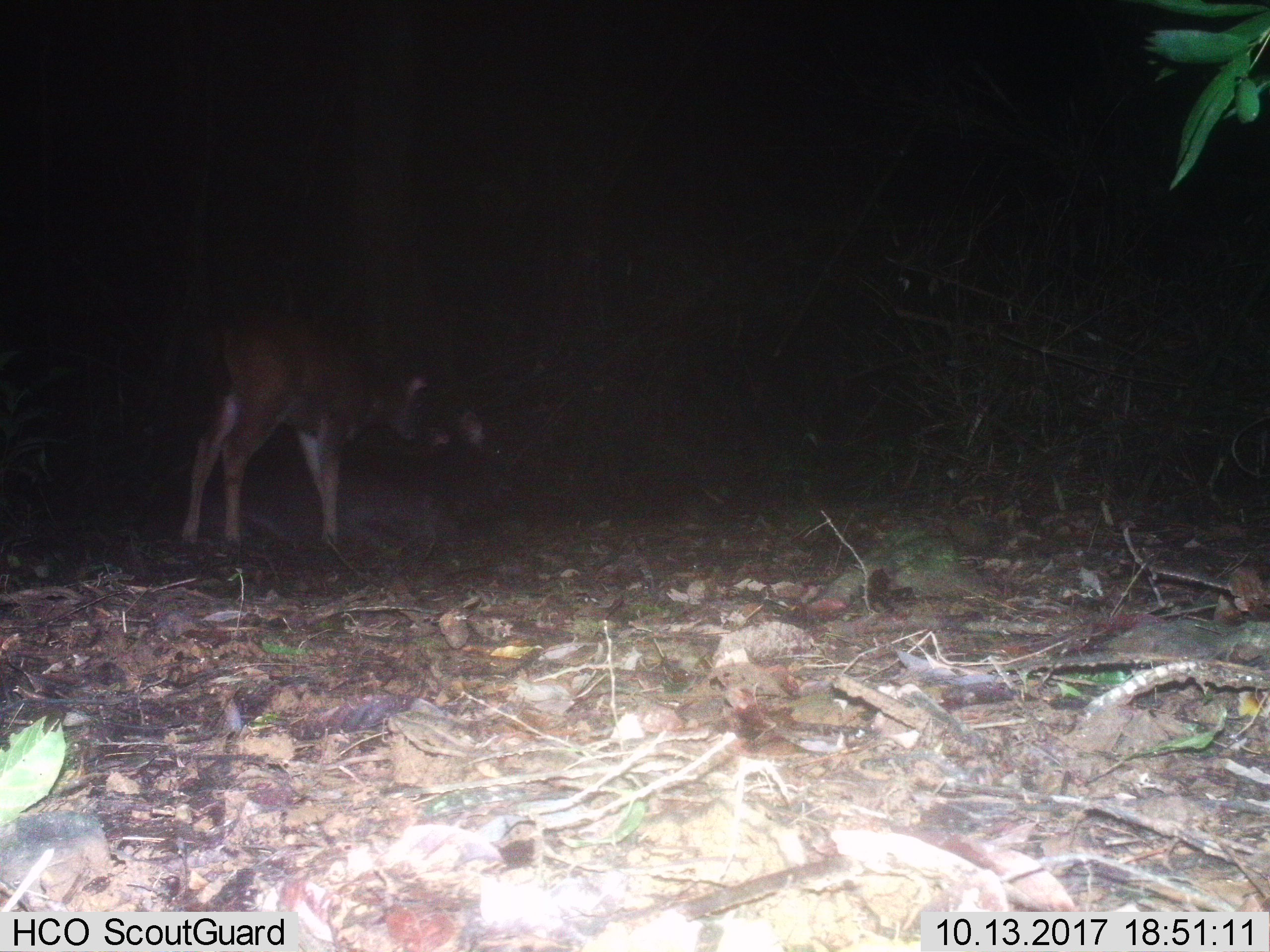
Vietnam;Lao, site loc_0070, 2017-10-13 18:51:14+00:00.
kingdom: Animalia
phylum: Chordata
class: Mammalia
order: Artiodactyla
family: Cervidae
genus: Rusa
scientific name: Rusa unicolor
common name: sambar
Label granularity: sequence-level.